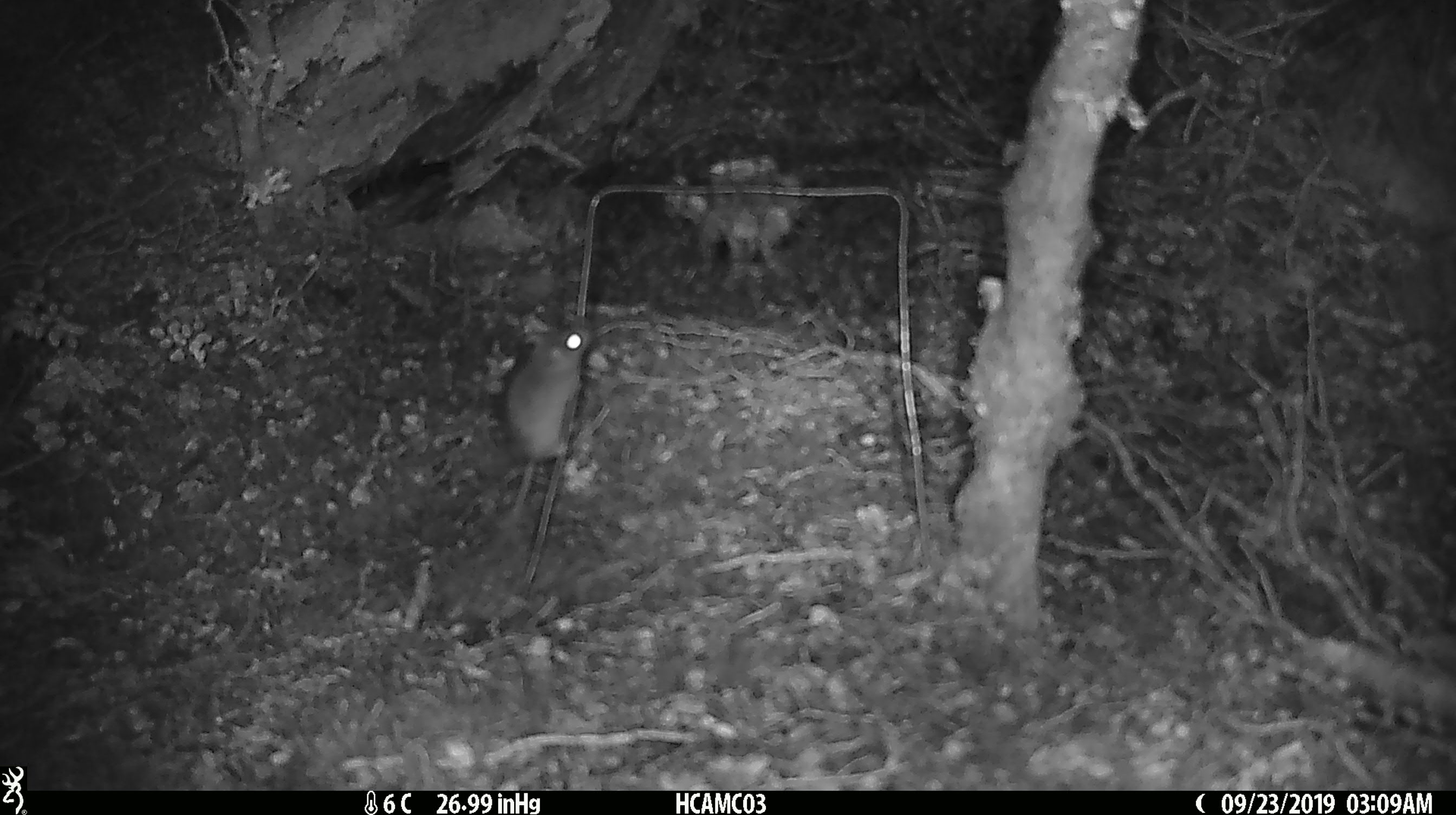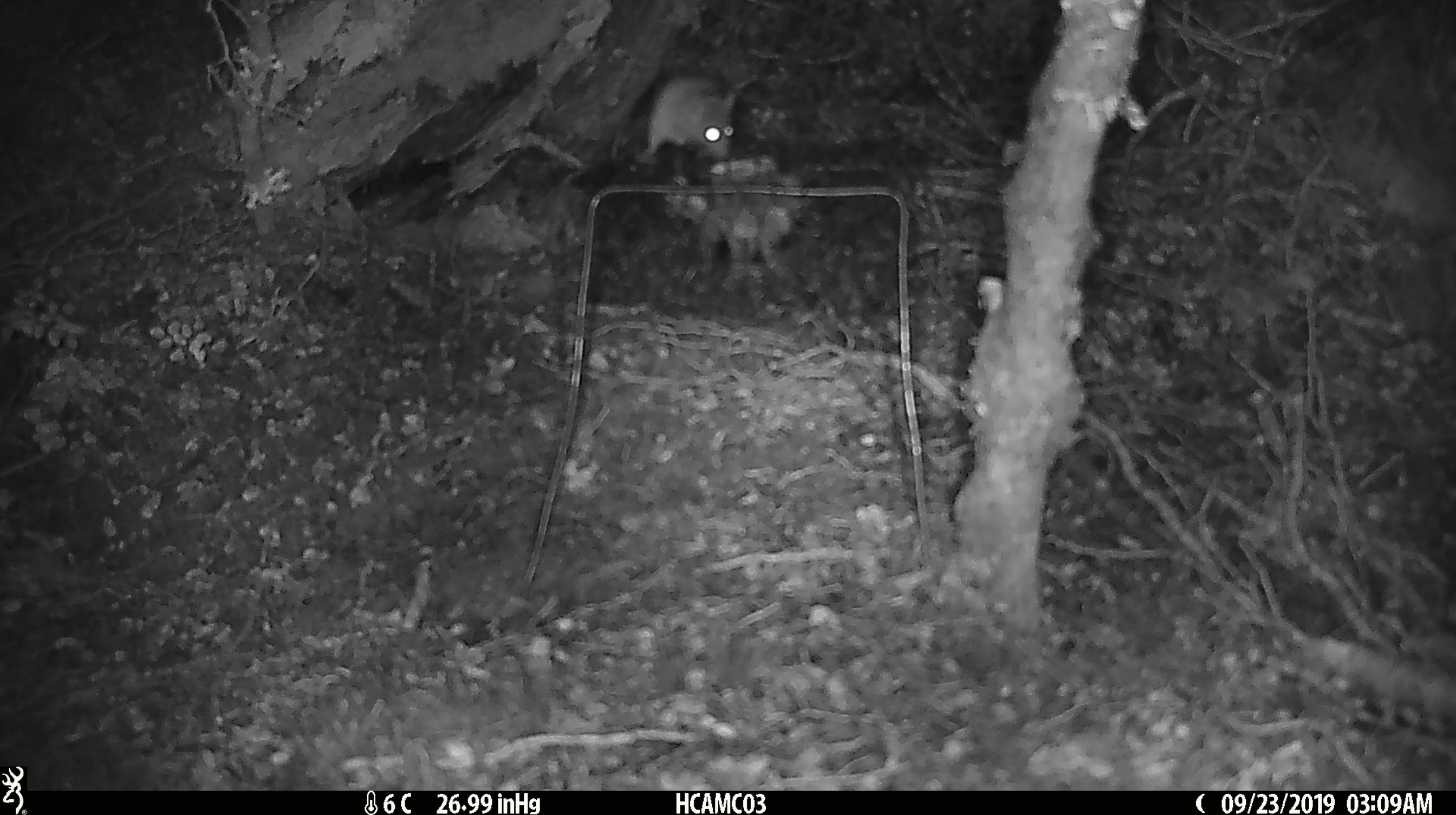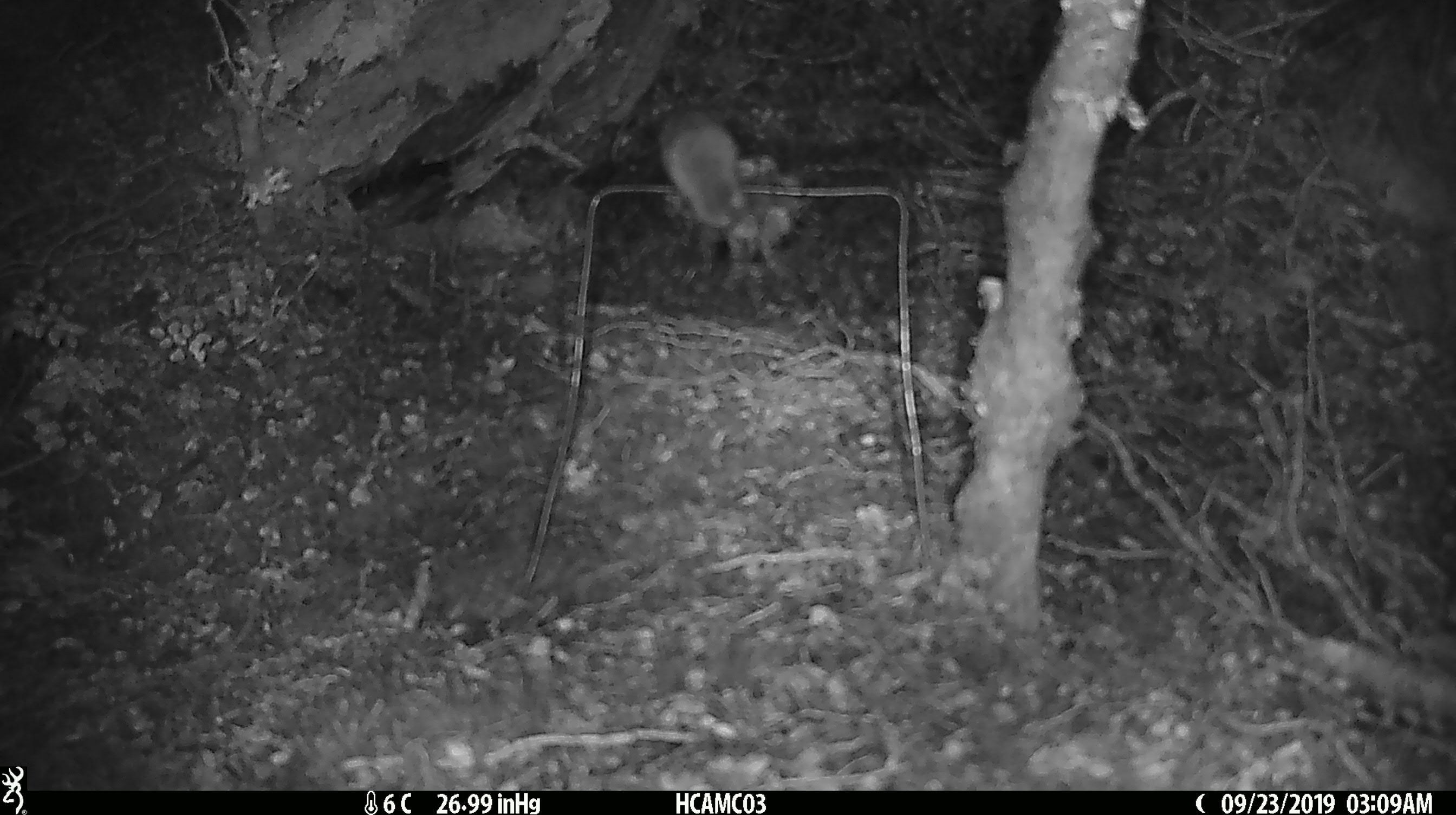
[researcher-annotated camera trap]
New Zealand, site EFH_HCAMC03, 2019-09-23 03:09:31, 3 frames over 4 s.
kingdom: Animalia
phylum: Chordata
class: Mammalia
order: Rodentia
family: Muridae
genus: Mus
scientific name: Mus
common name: mouse